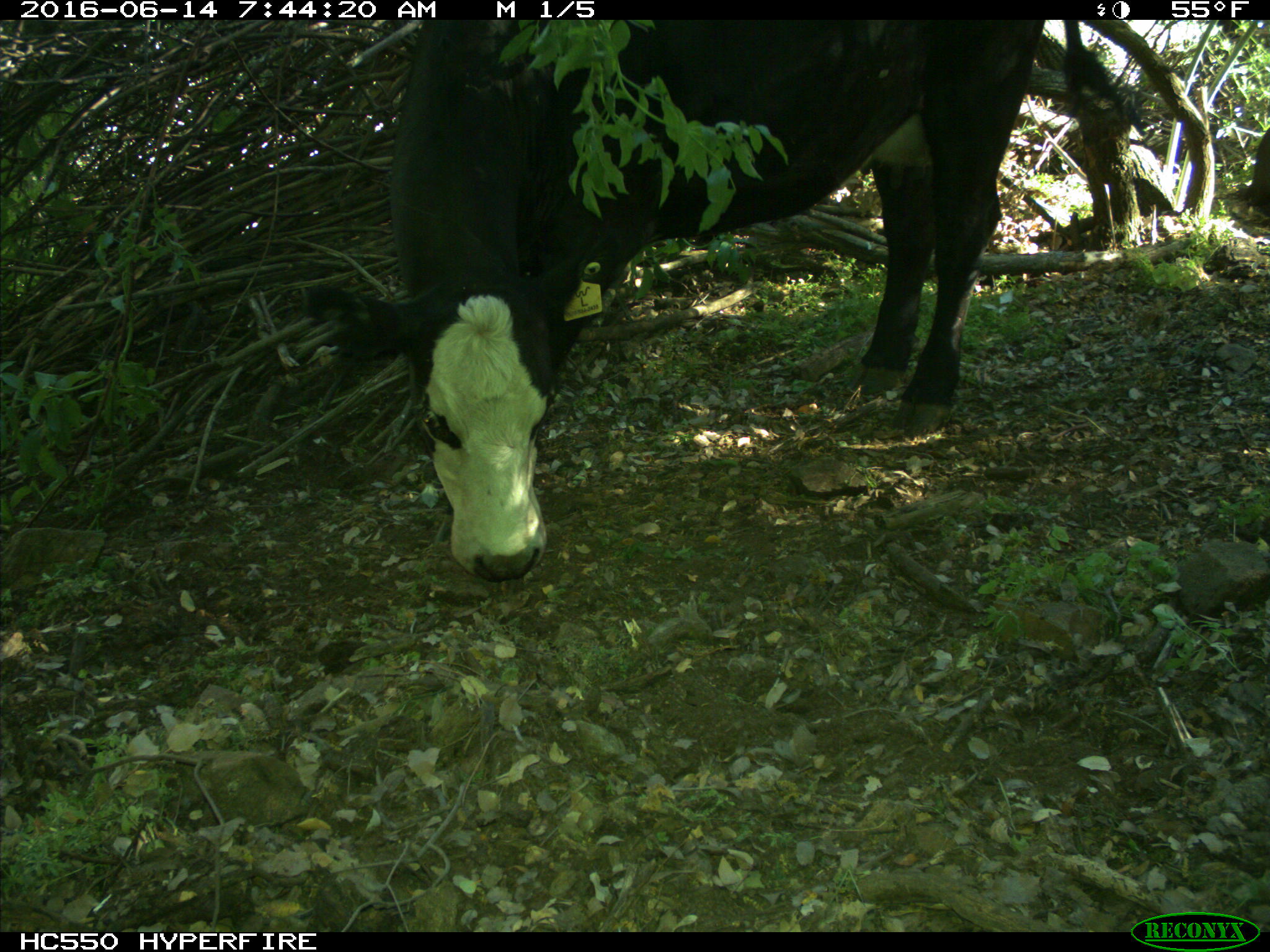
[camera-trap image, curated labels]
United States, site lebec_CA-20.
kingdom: Animalia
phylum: Chordata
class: Mammalia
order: Artiodactyla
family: Bovidae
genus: Bos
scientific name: Bos taurus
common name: domestic cow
Bos taurus (domestic cow).